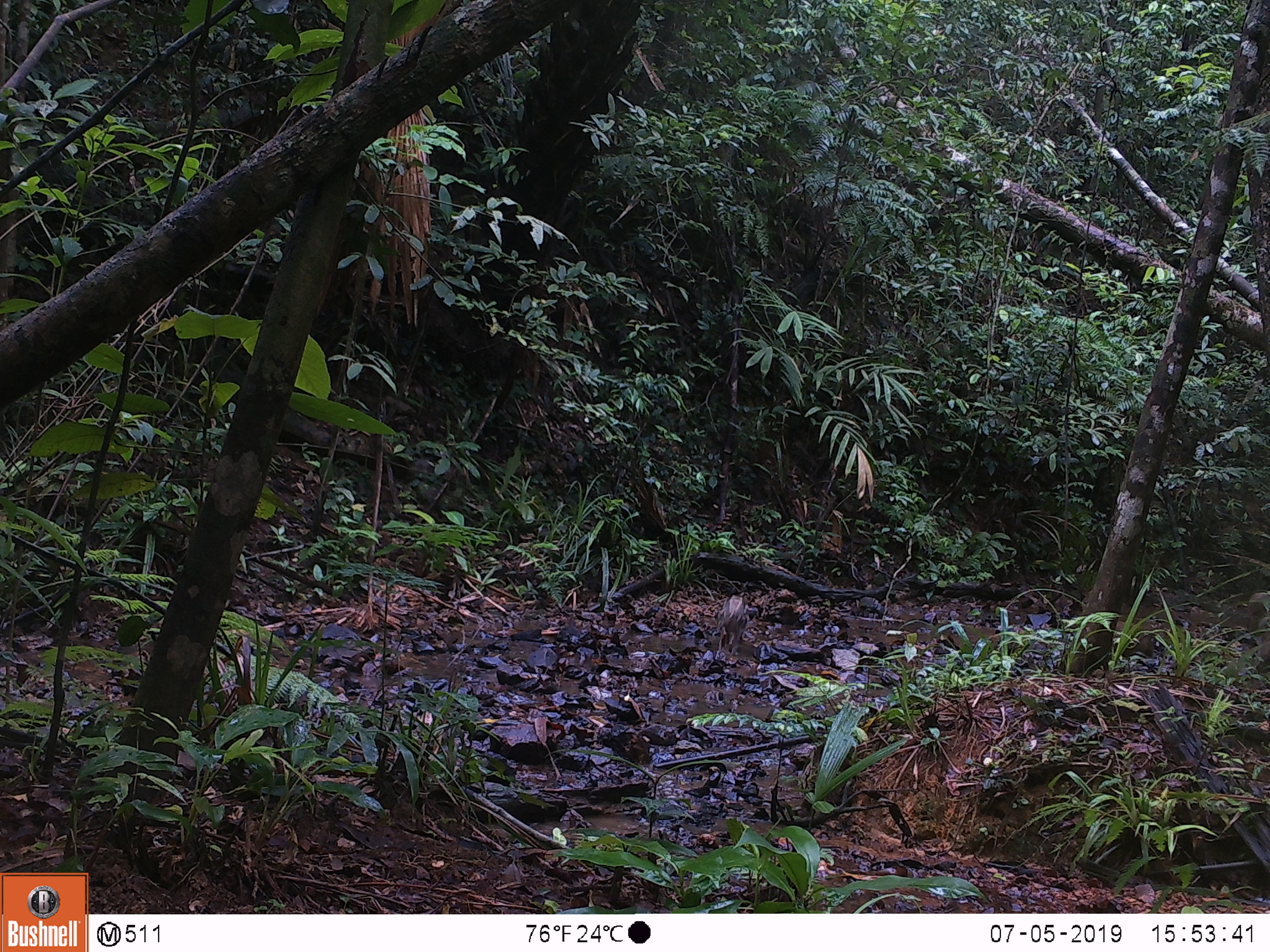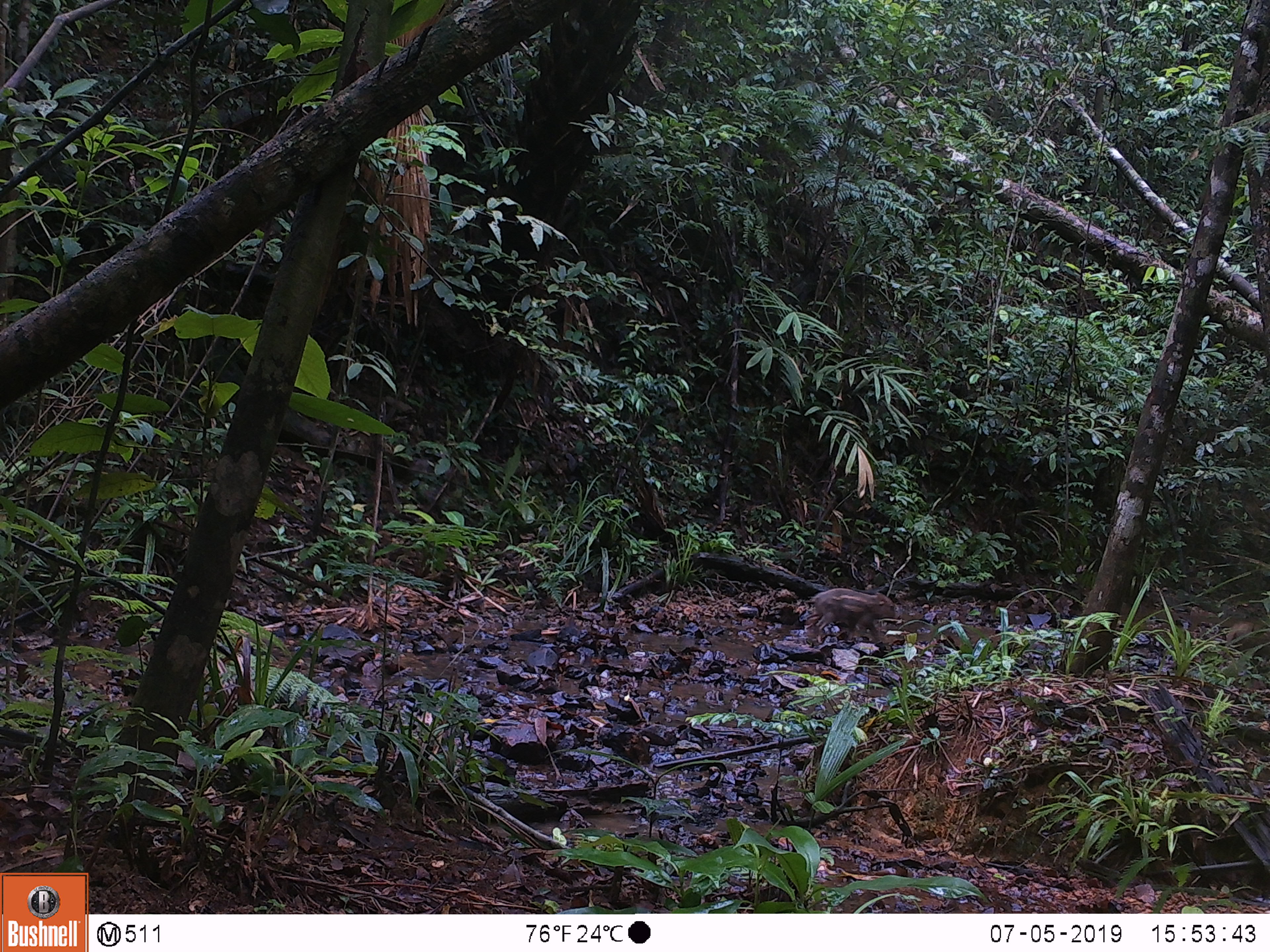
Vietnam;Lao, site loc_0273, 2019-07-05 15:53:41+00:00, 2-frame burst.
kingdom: Animalia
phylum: Chordata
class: Mammalia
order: Artiodactyla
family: Suidae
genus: Sus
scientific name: Sus scrofa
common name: eurasian wild pig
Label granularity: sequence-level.